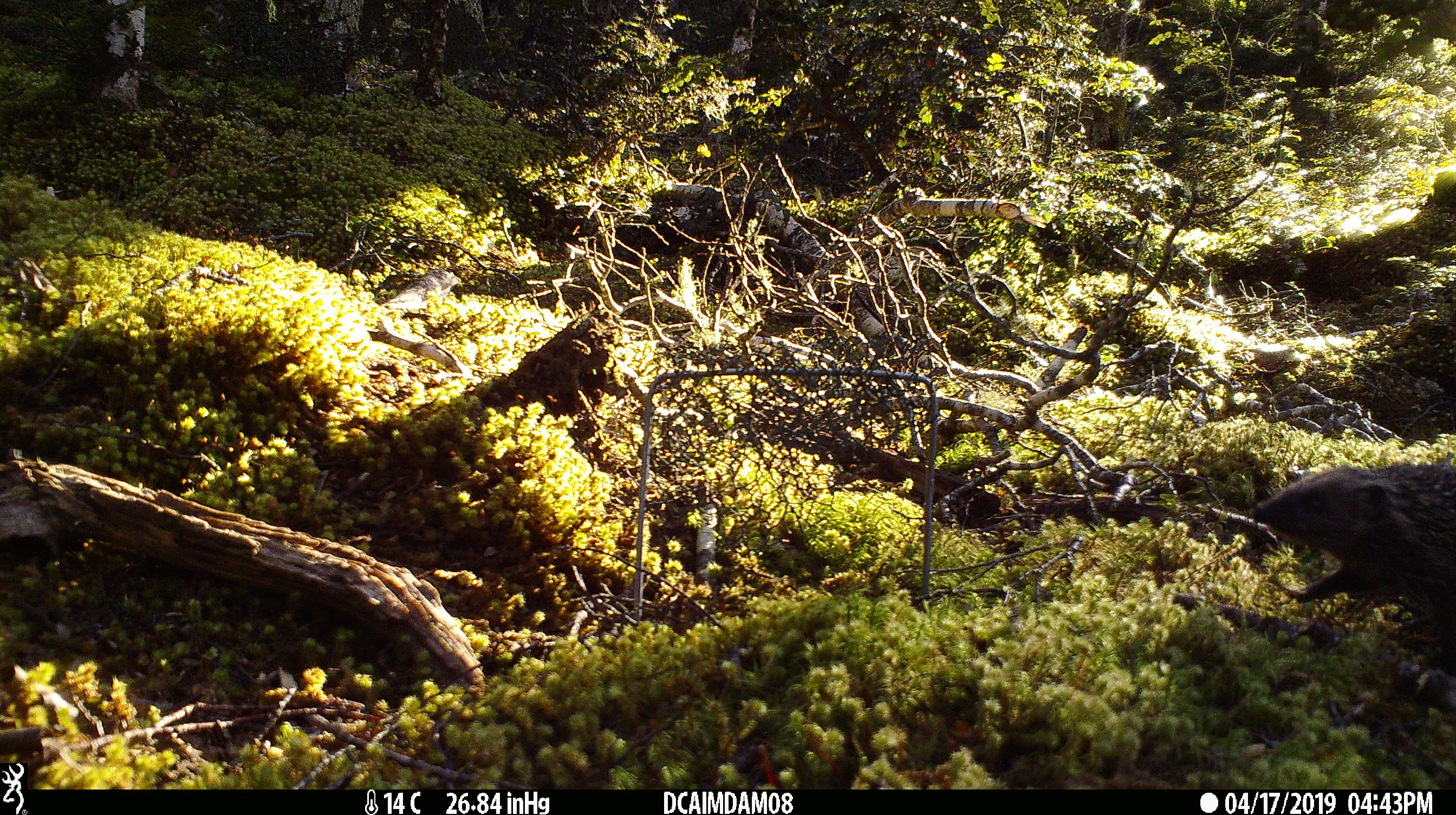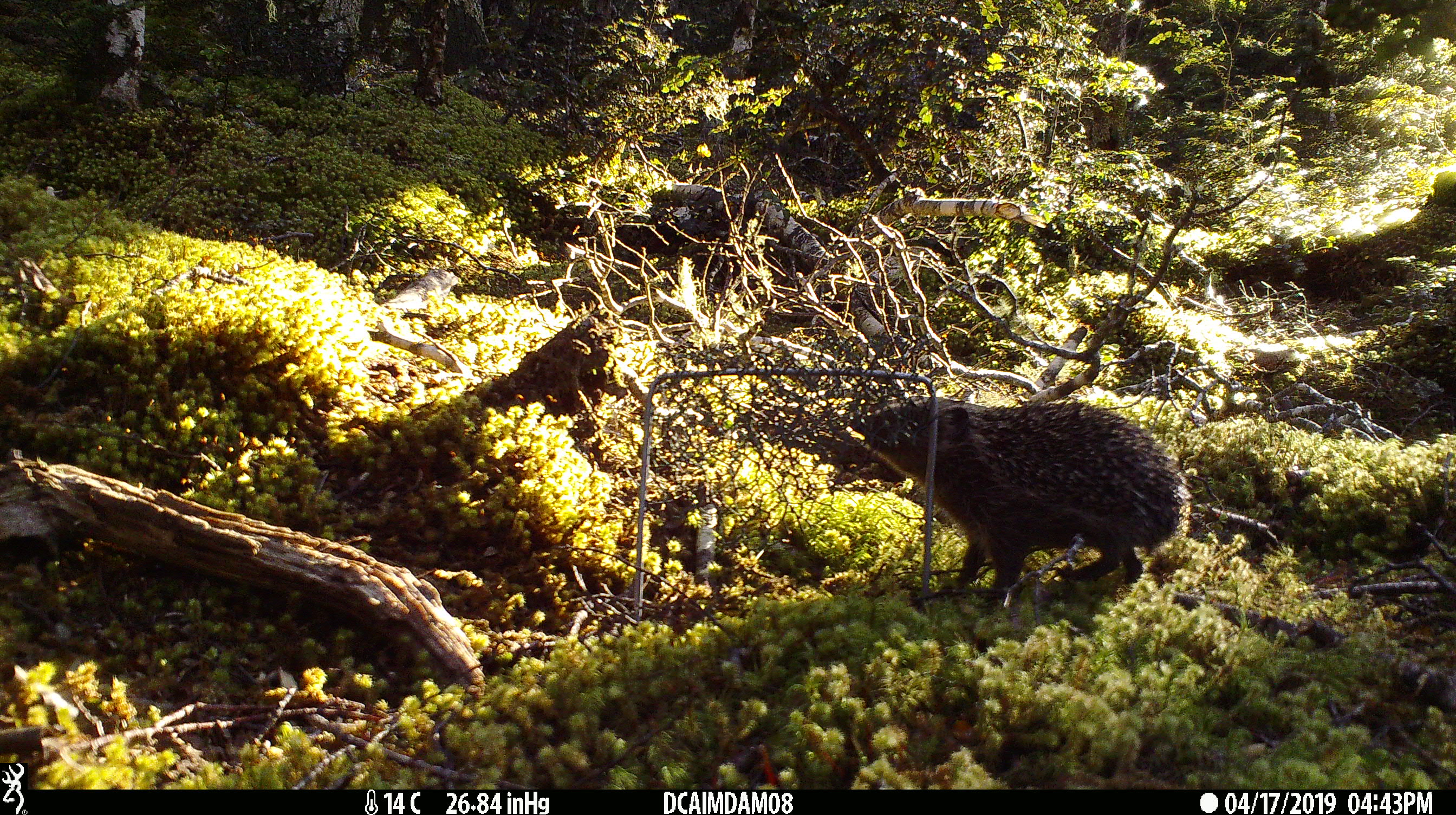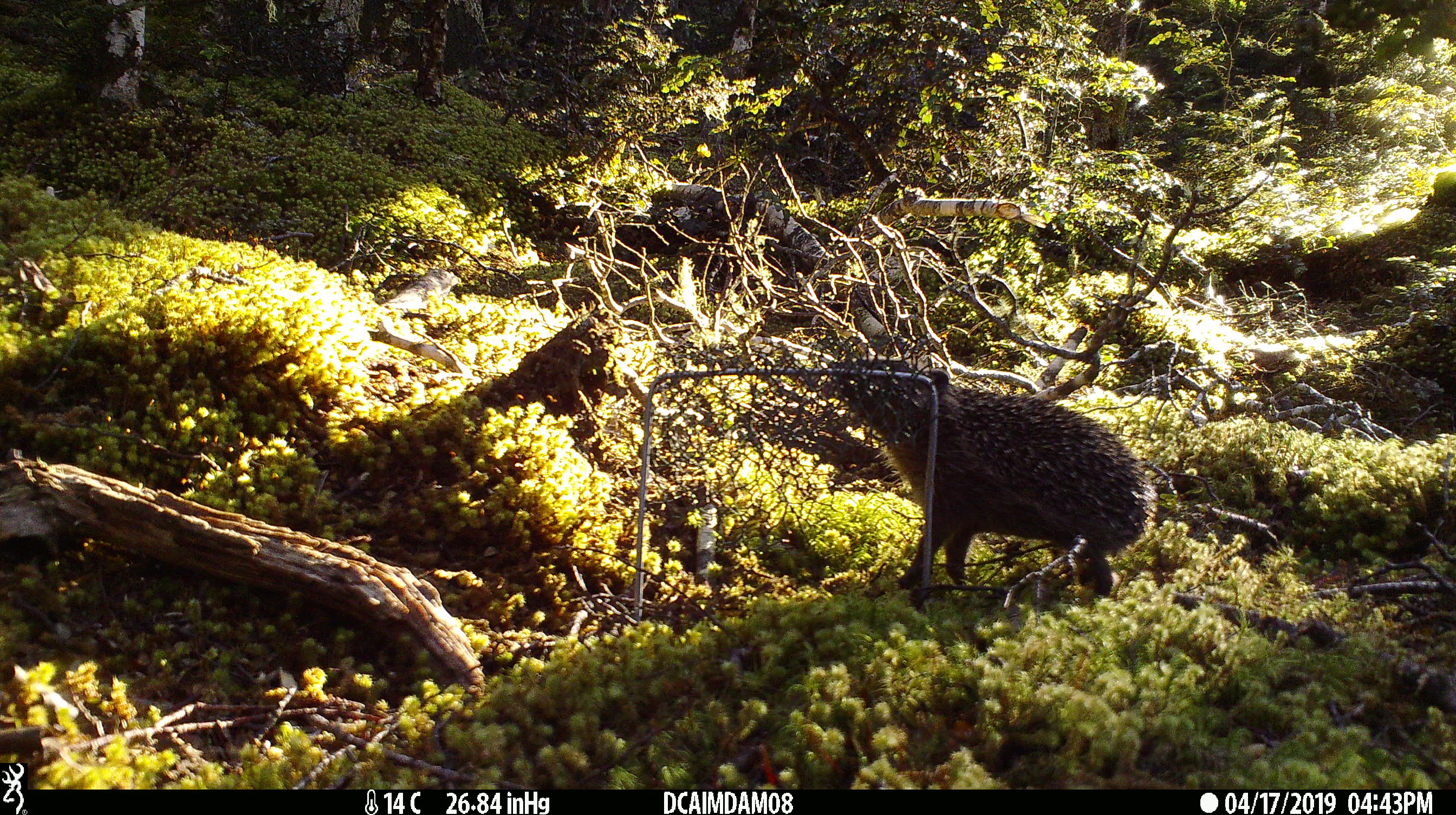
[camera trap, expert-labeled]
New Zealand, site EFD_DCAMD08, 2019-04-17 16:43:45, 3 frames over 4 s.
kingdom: Animalia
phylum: Chordata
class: Mammalia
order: Eulipotyphla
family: Erinaceidae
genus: Erinaceus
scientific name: Erinaceus europaeus europaeus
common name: european hedgehog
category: hedgehog